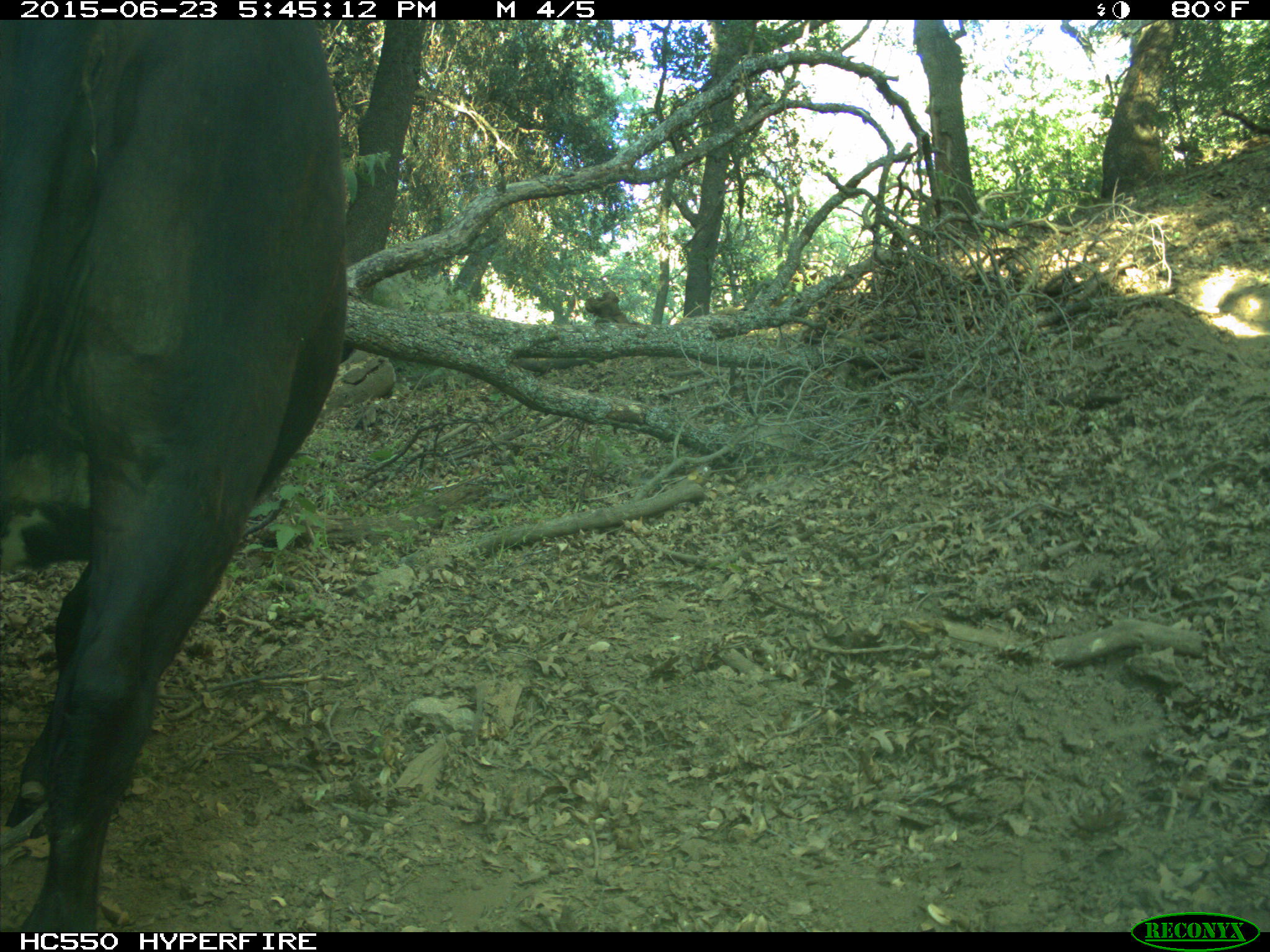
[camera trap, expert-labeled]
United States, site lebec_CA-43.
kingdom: Animalia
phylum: Chordata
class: Mammalia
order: Artiodactyla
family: Bovidae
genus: Bos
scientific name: Bos taurus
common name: domestic cow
Bos taurus (domestic cow).